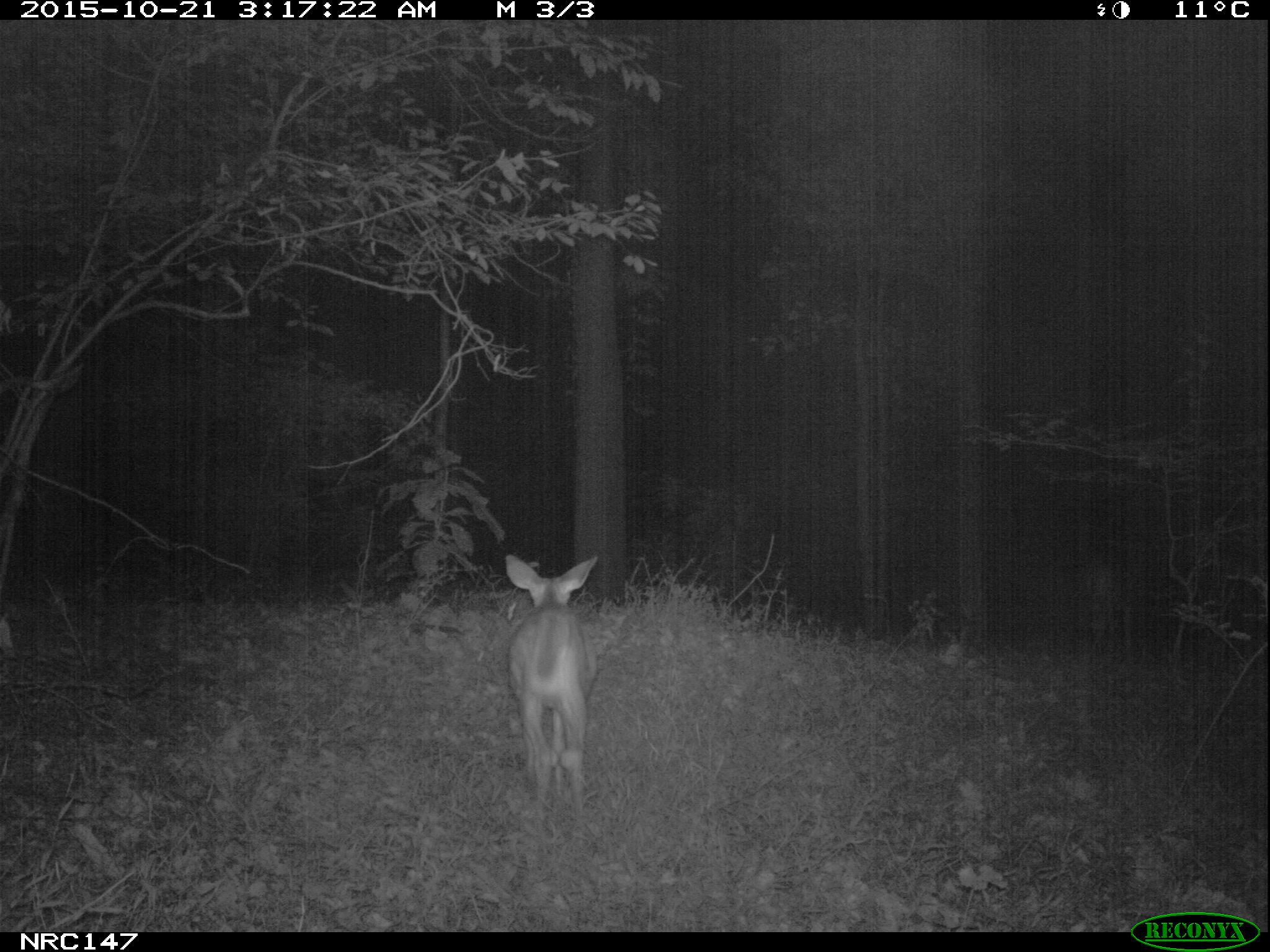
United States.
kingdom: Animalia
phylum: Chordata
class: Mammalia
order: Artiodactyla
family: Cervidae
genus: Odocoileus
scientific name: Odocoileus virginianus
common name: white-tailed deer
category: White Tailed Deer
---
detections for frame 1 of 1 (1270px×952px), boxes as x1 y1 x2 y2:
White Tailed Deer: 497 546 609 833